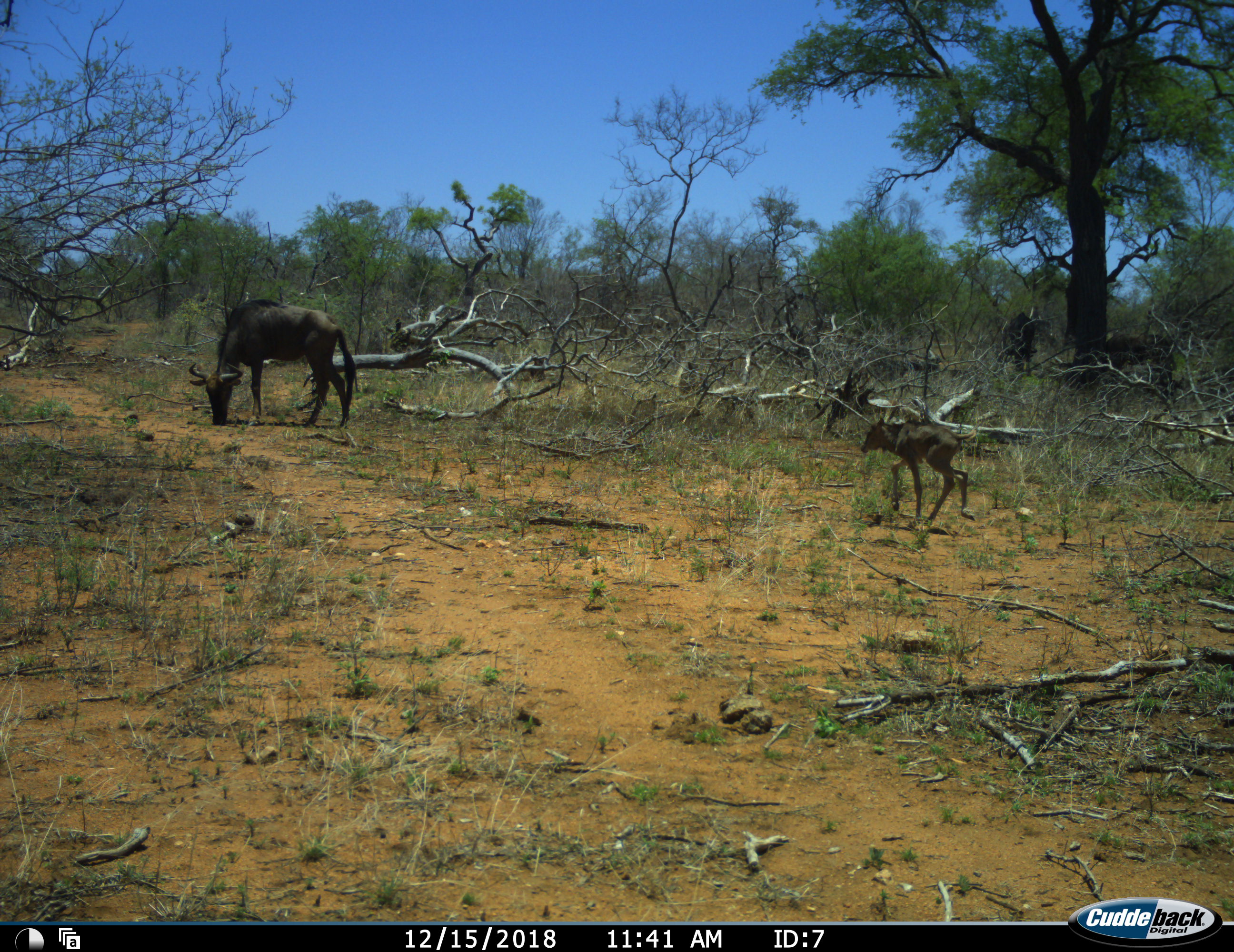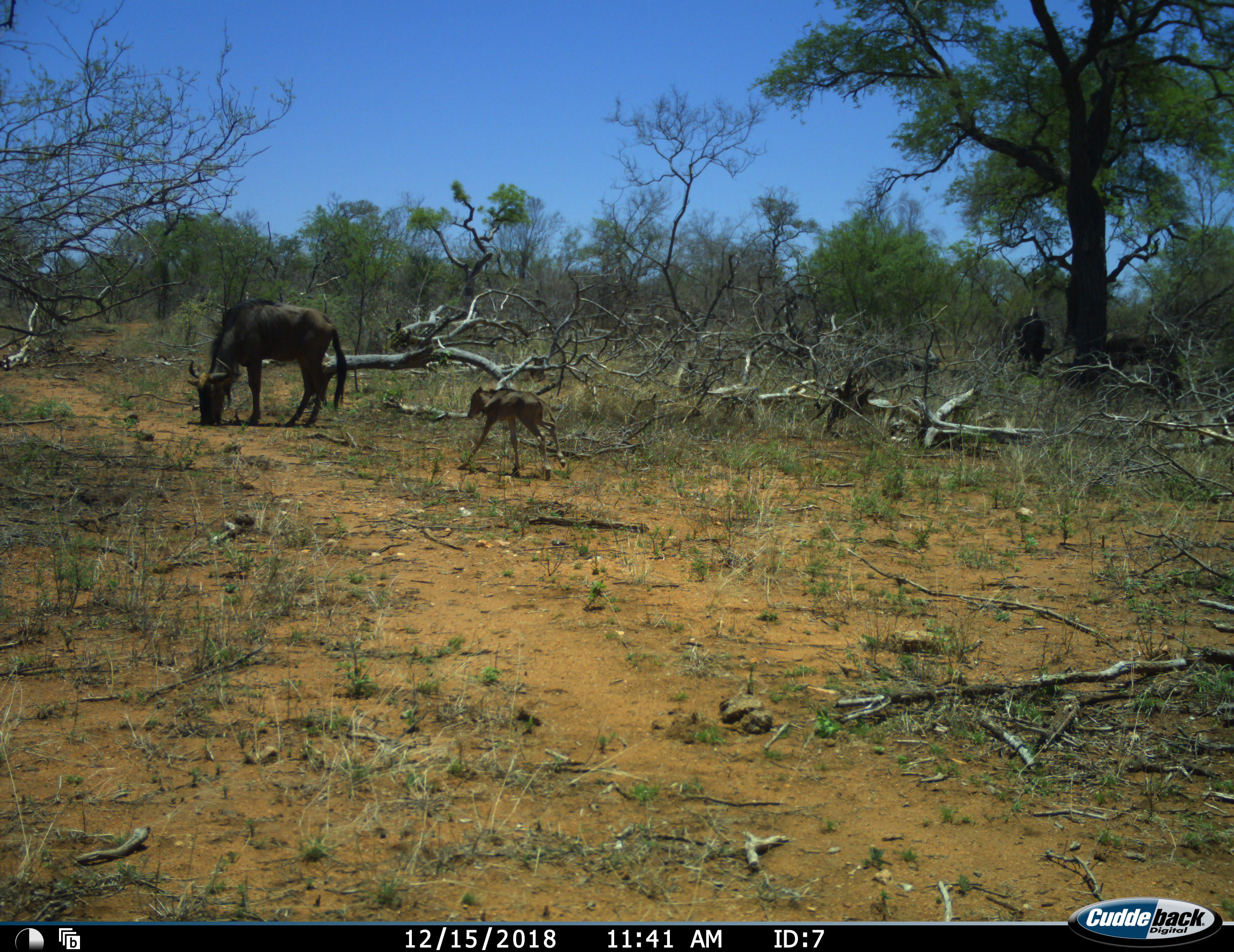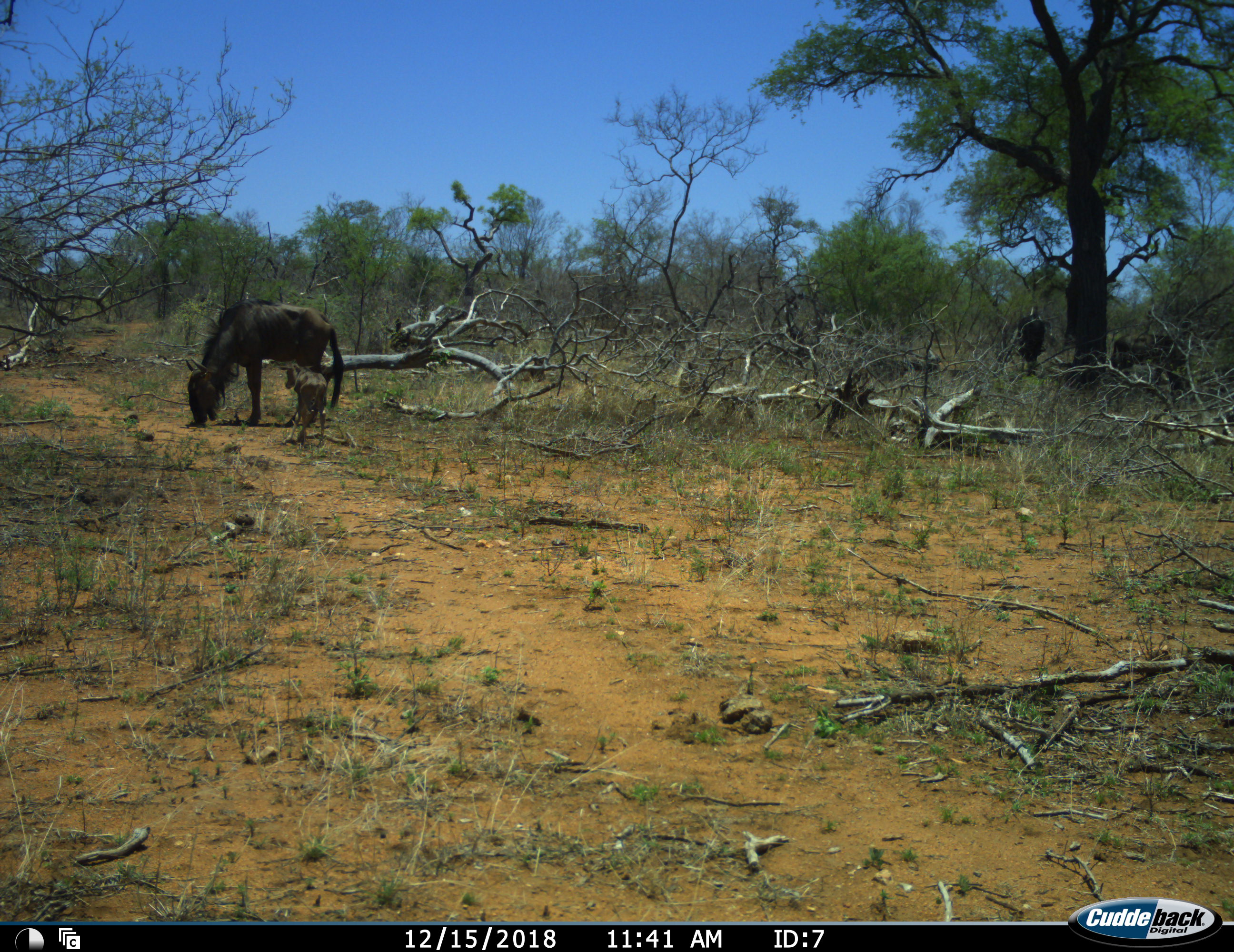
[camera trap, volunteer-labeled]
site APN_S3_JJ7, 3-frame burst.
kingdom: Animalia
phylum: Chordata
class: Mammalia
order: Artiodactyla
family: Bovidae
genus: Connochaetes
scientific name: Connochaetes taurinus taurinus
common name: blue wildebeest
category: wildebeestblue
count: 4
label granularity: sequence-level